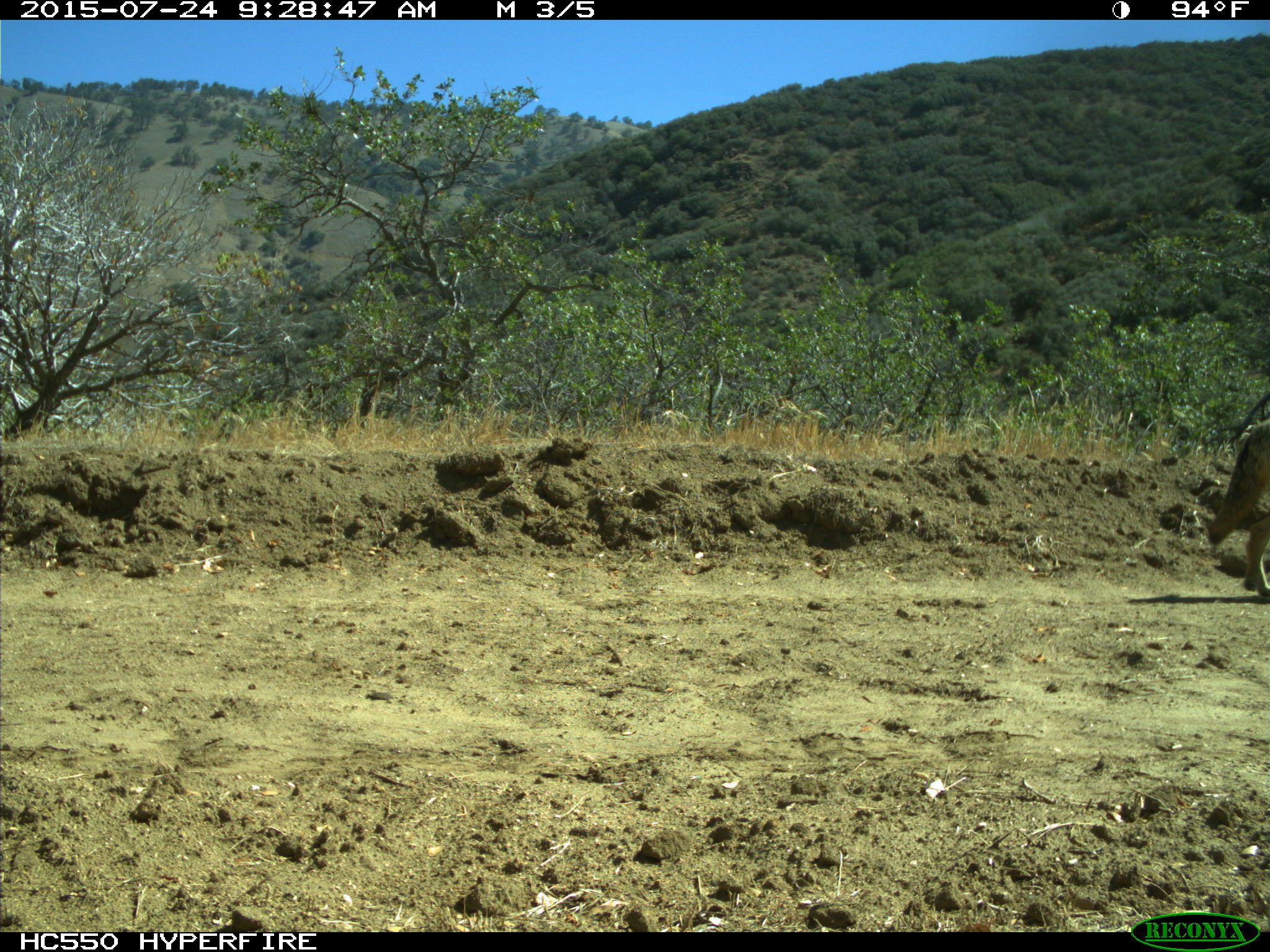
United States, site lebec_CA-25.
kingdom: Animalia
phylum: Chordata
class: Mammalia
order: Carnivora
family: Canidae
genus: Canis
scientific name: Canis latrans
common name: coyote